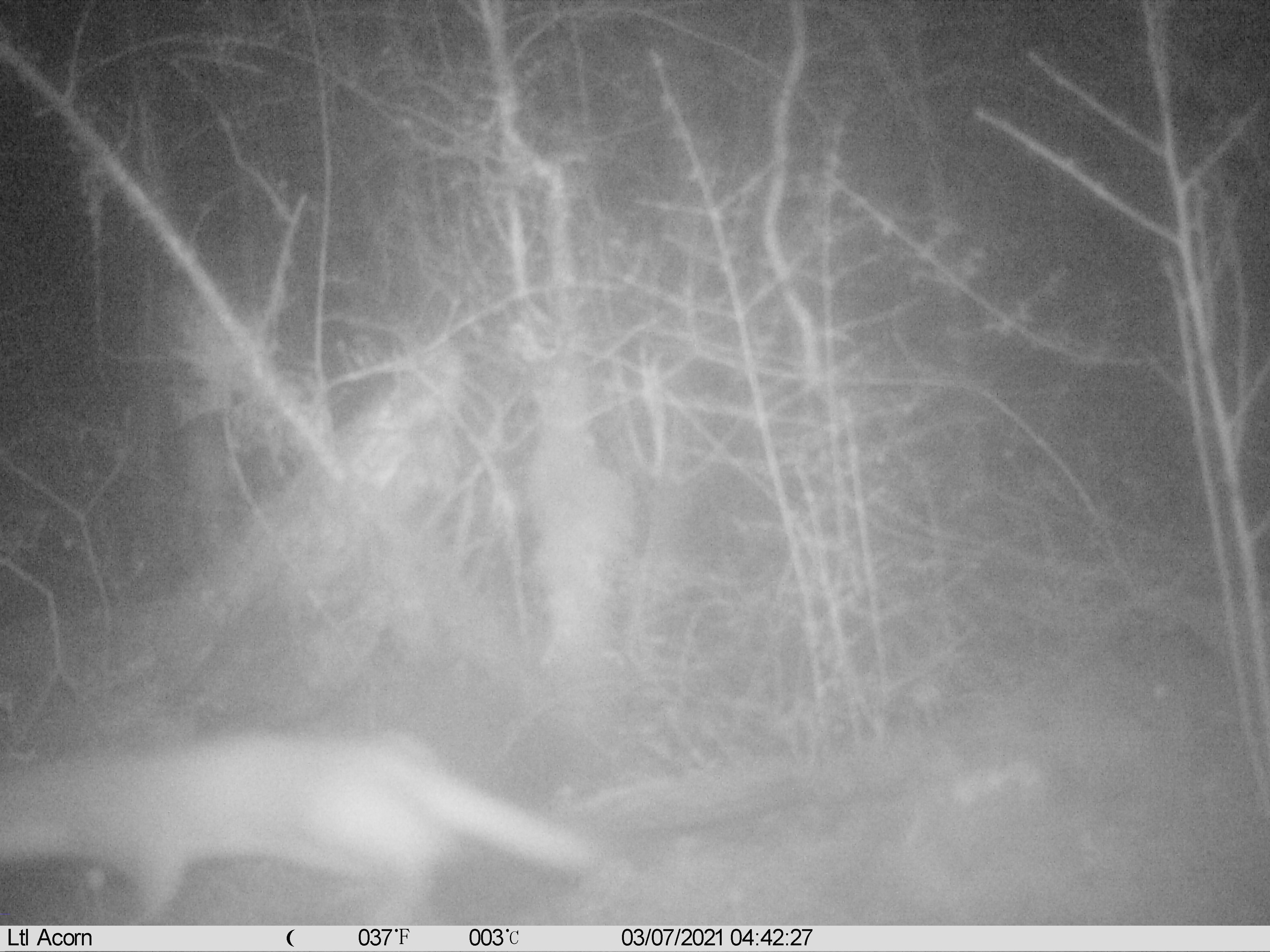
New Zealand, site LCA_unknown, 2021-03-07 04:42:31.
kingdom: Animalia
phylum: Chordata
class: Mammalia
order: Carnivora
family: Mustelidae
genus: Mustela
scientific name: Mustela erminea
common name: stoat